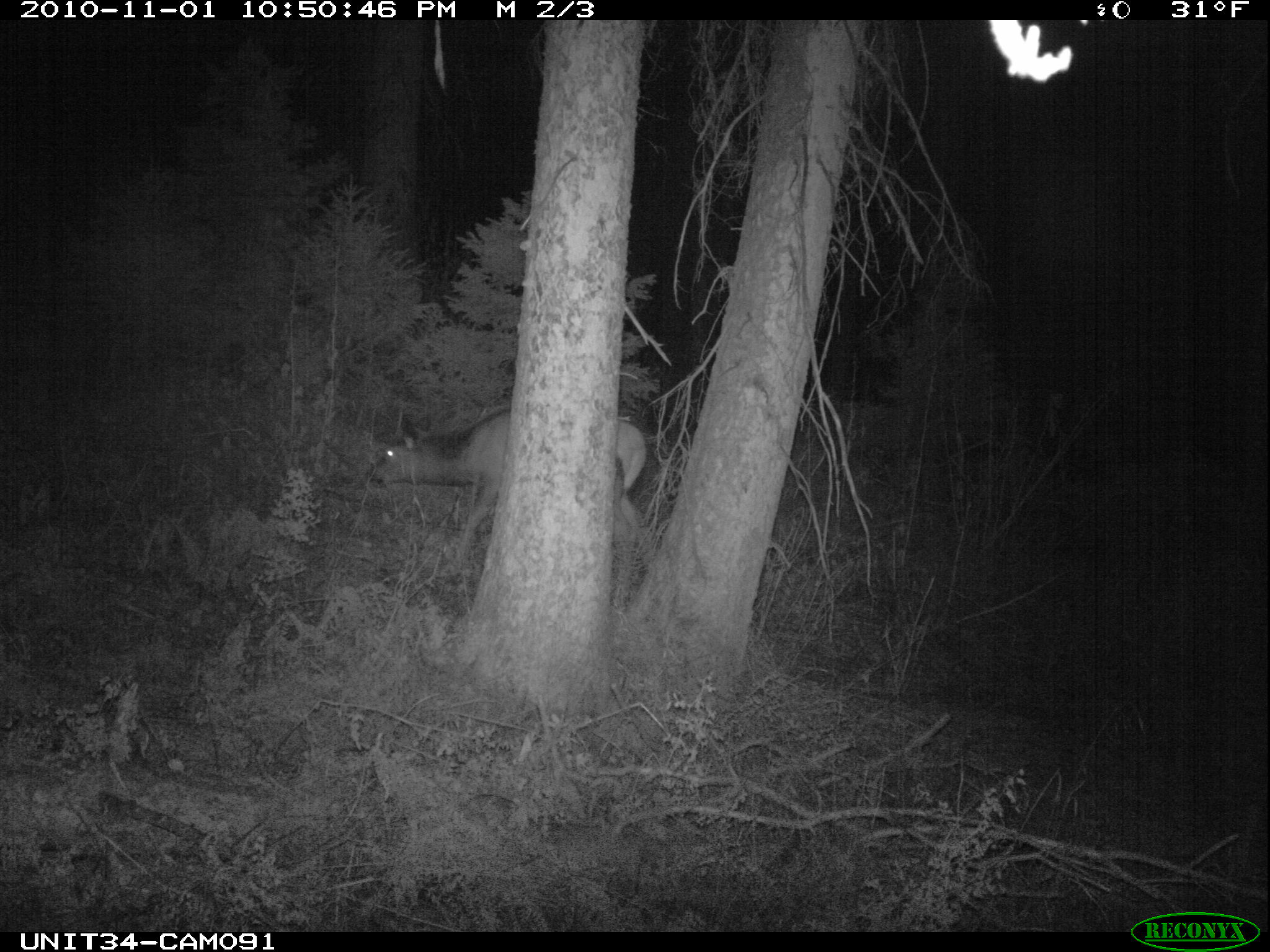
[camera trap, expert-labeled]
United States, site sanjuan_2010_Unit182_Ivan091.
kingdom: Animalia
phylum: Chordata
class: Mammalia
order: Artiodactyla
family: Cervidae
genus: Cervus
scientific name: Cervus elaphus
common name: red deer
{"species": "Cervus elaphus (red deer)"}